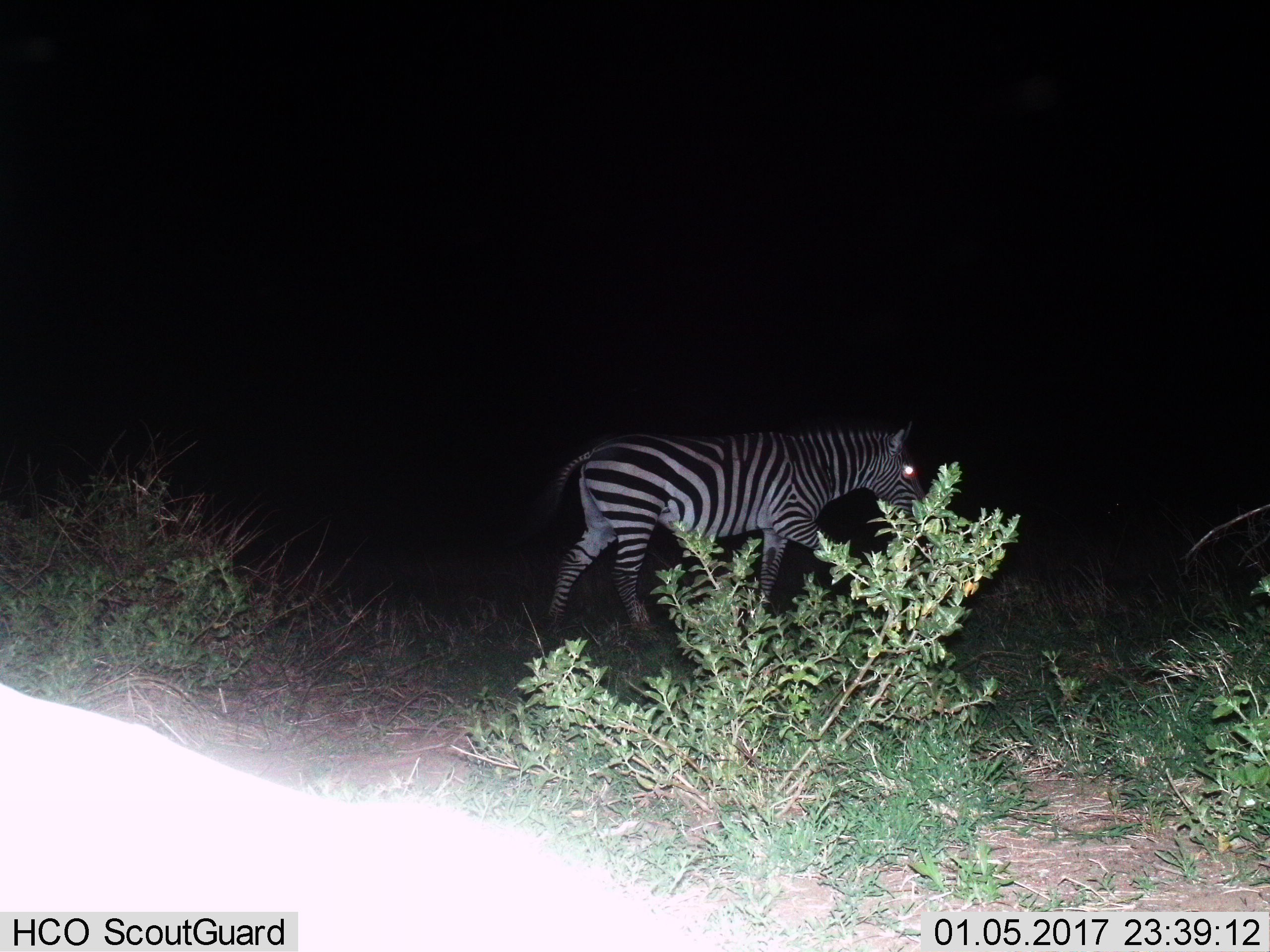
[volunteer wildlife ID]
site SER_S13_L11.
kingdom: Animalia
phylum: Chordata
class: Mammalia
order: Perissodactyla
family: Equidae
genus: Equus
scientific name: Equus quagga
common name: plains zebra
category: zebraplains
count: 1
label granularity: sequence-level